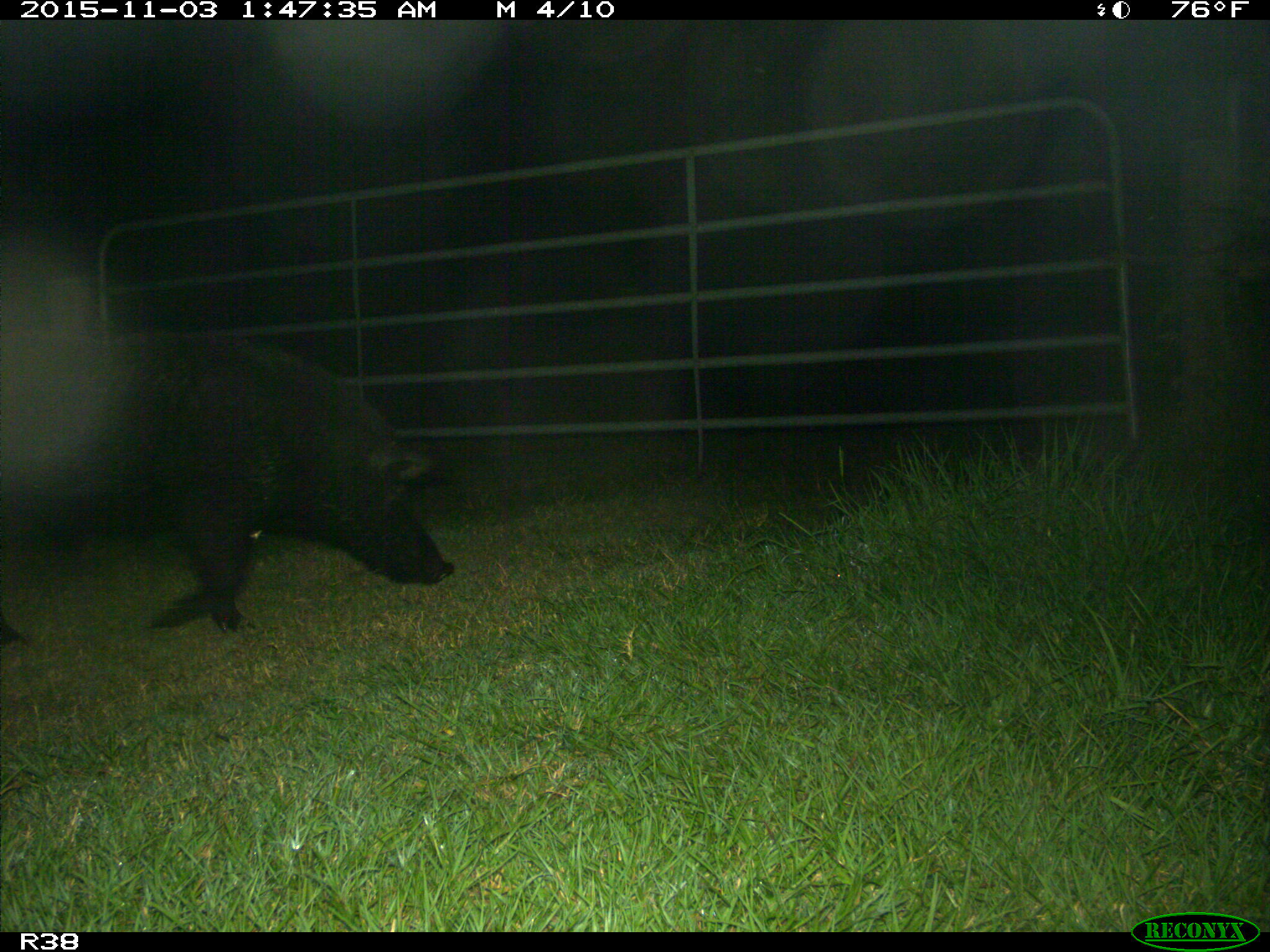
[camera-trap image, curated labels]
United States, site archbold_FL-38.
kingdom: Animalia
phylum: Chordata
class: Mammalia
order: Artiodactyla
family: Suidae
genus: Sus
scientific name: Sus scrofa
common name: wild boar